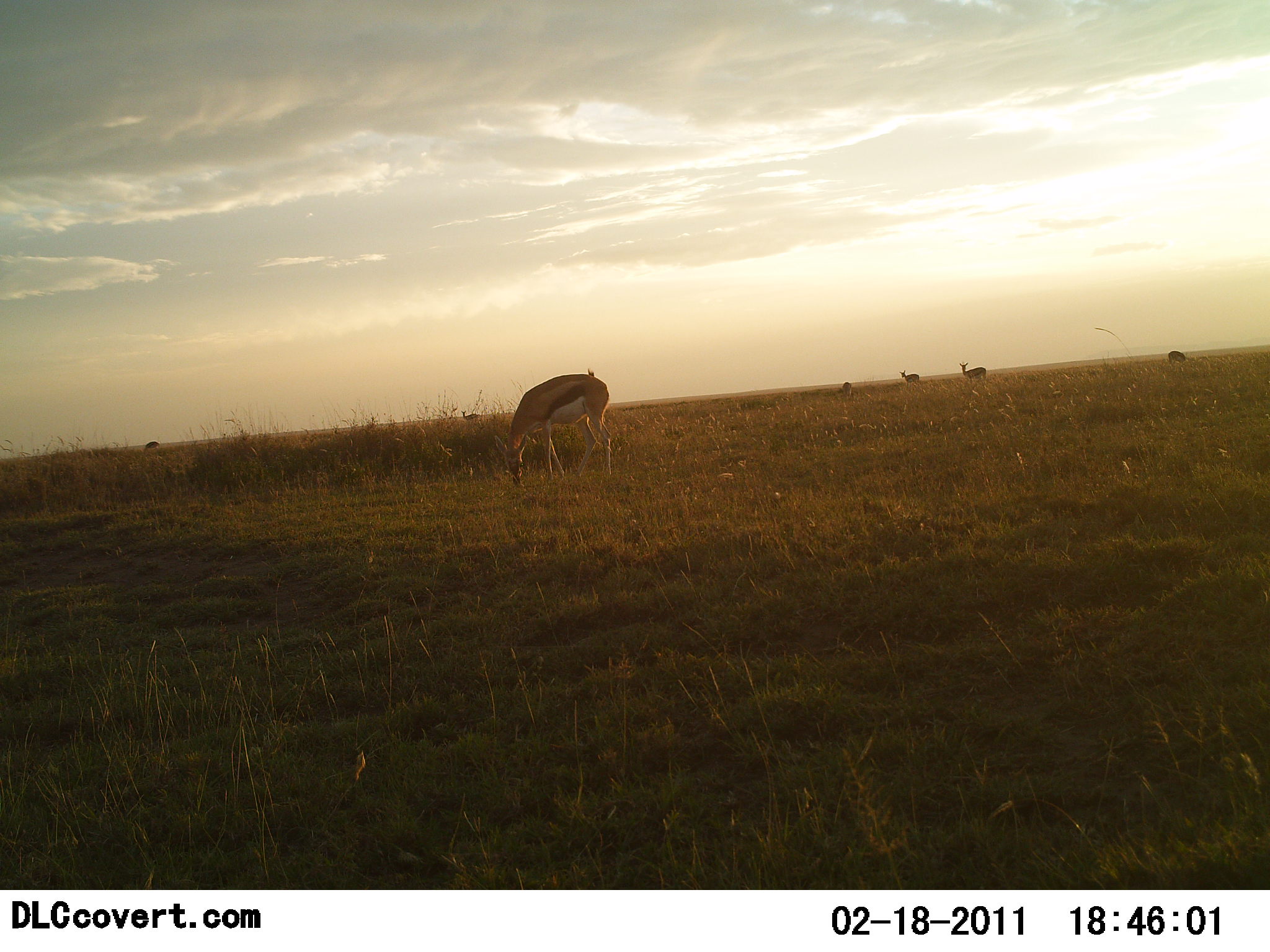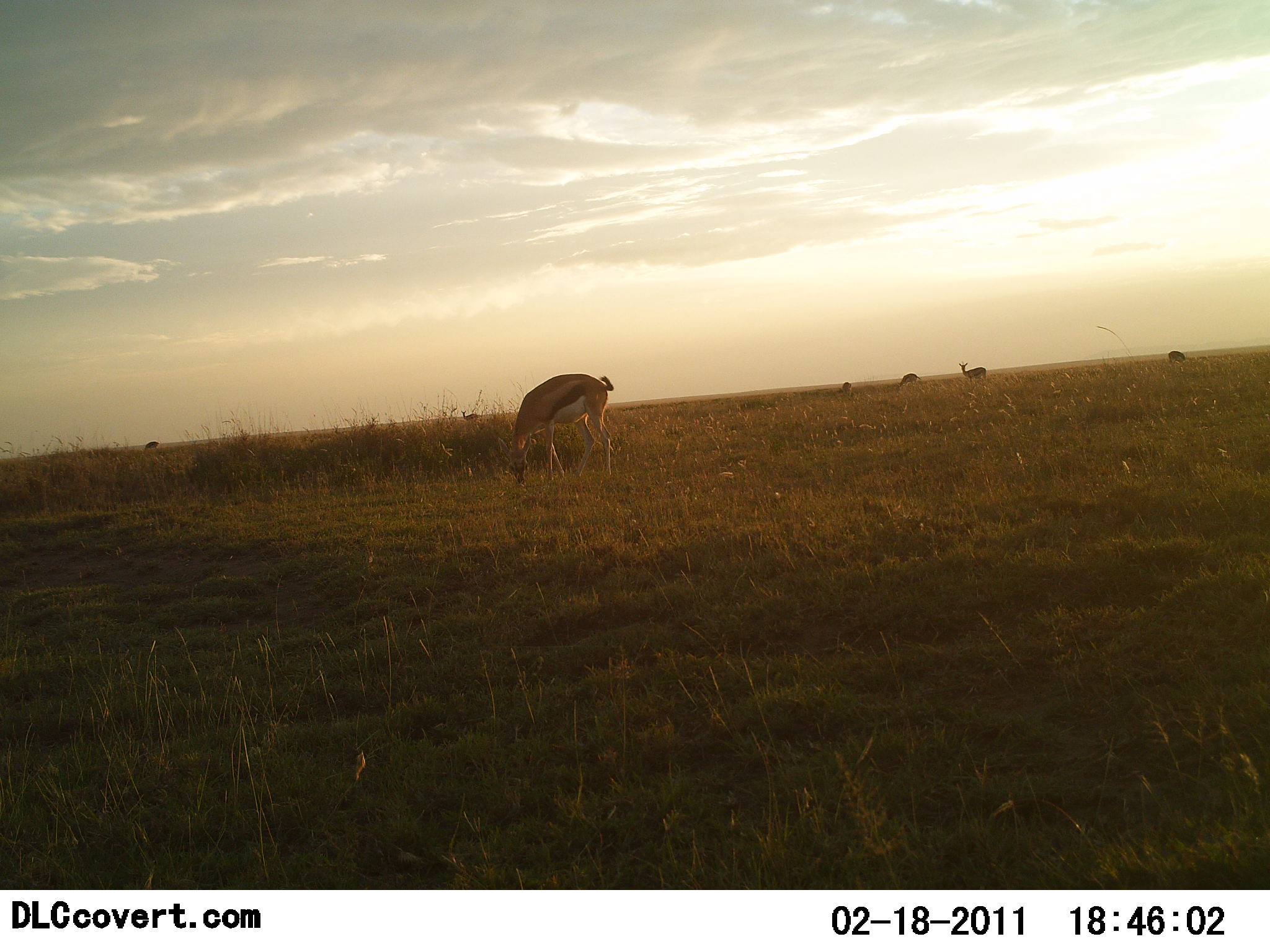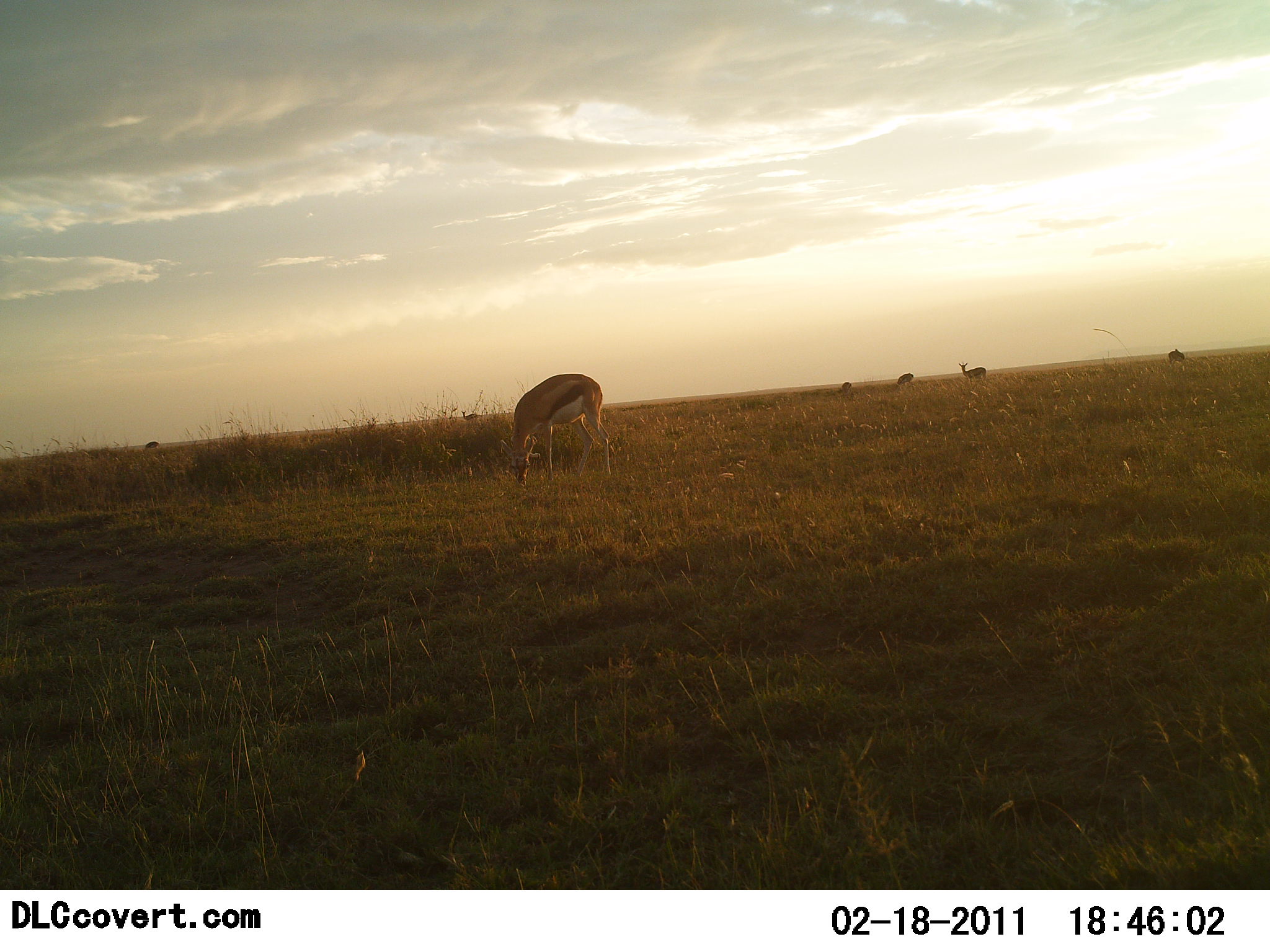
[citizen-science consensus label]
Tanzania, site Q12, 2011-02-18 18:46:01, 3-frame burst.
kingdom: Animalia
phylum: Chordata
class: Mammalia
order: Artiodactyla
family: Bovidae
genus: Eudorcas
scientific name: Eudorcas thomsonii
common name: thomson's gazelle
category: gazellethomsons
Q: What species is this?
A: Gazellethomsons (thomson's gazelle) (Eudorcas thomsonii).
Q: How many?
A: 7.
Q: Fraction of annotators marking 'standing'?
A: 33%.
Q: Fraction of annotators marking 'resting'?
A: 7%.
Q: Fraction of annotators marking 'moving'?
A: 13%.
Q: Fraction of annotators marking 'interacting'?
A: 0%.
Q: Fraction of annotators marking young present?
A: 0%.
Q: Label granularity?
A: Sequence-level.